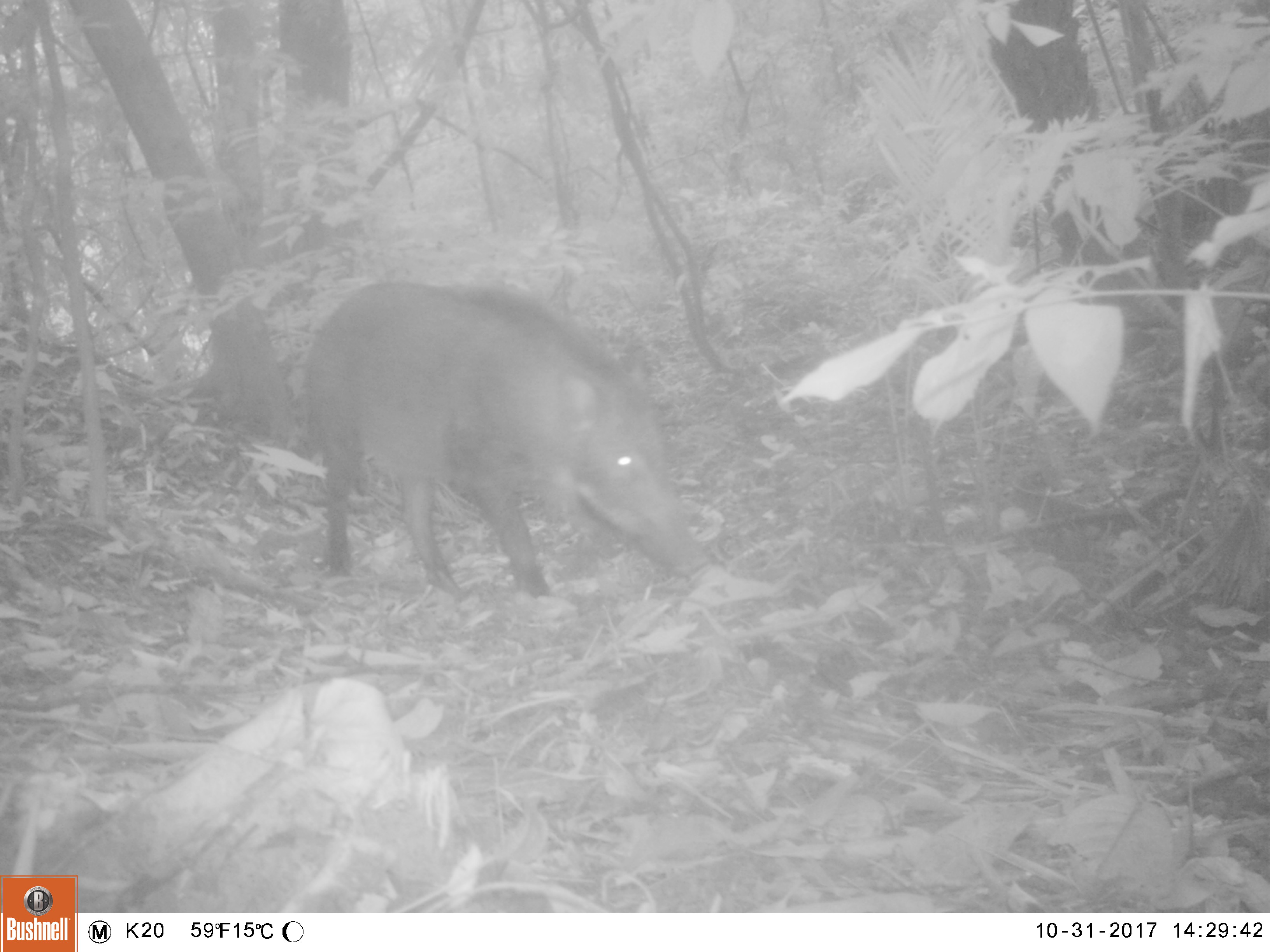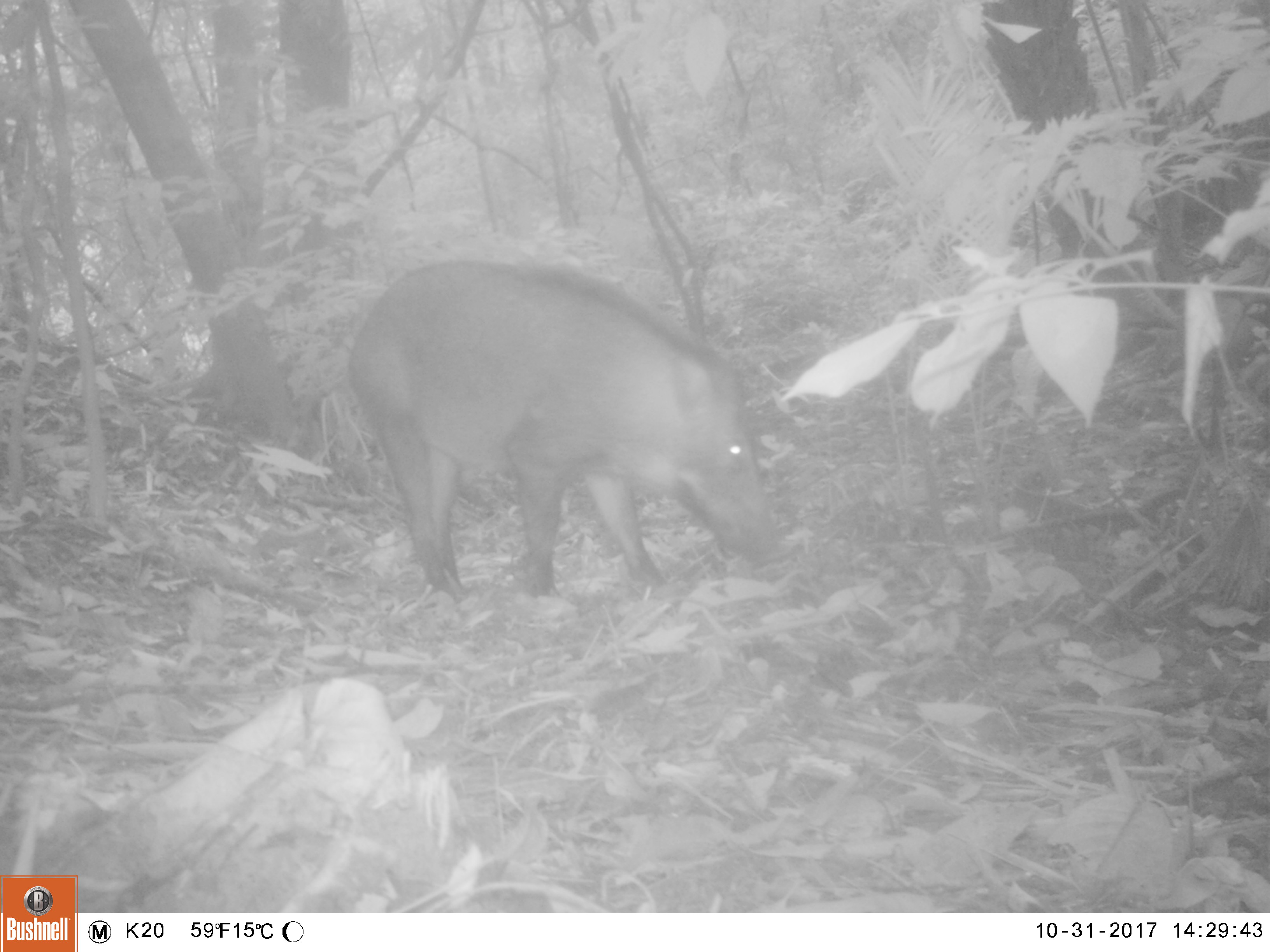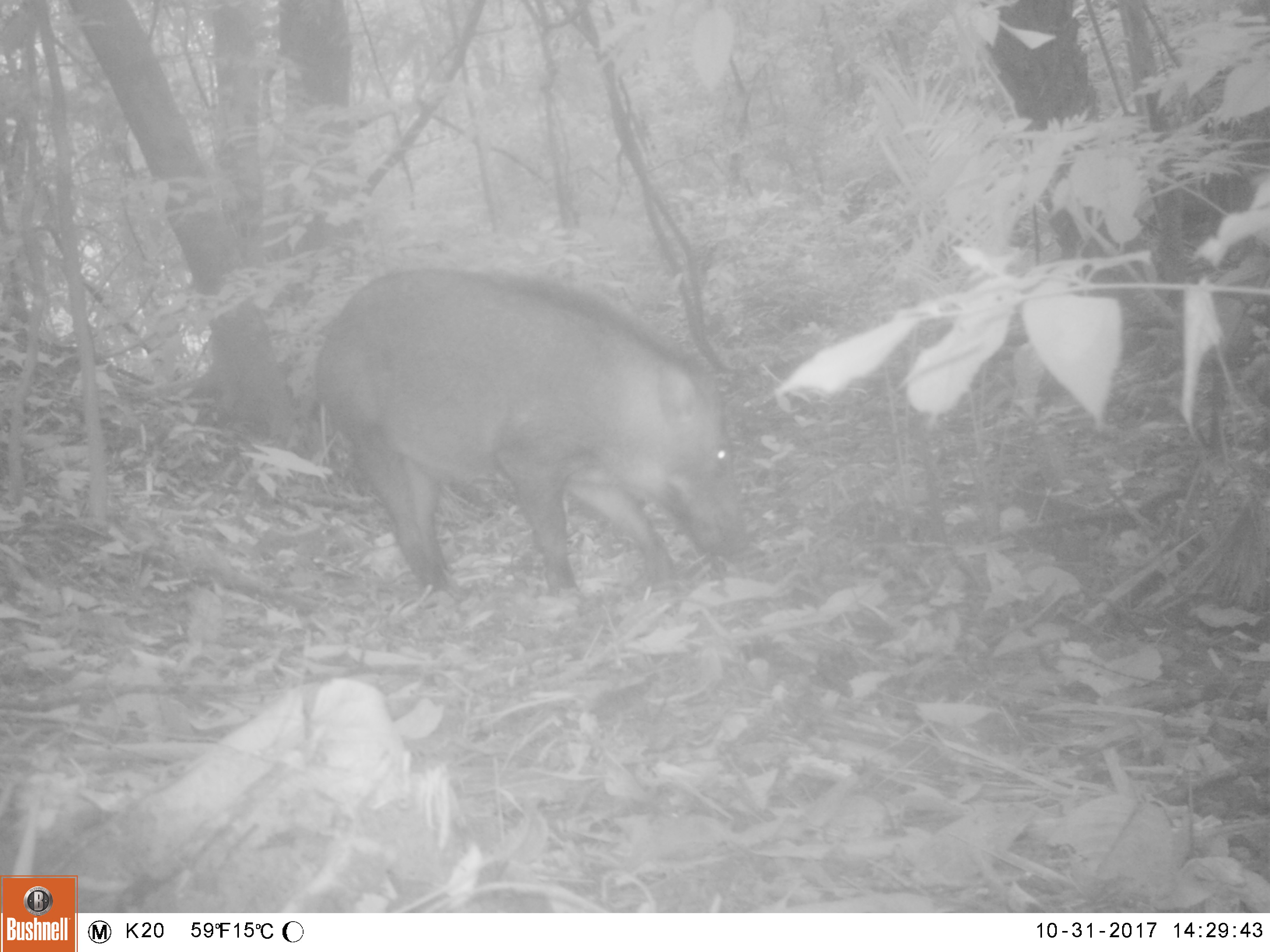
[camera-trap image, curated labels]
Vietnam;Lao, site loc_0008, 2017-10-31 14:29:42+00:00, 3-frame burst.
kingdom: Animalia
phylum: Chordata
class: Mammalia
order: Artiodactyla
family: Suidae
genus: Sus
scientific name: Sus scrofa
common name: eurasian wild pig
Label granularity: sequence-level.